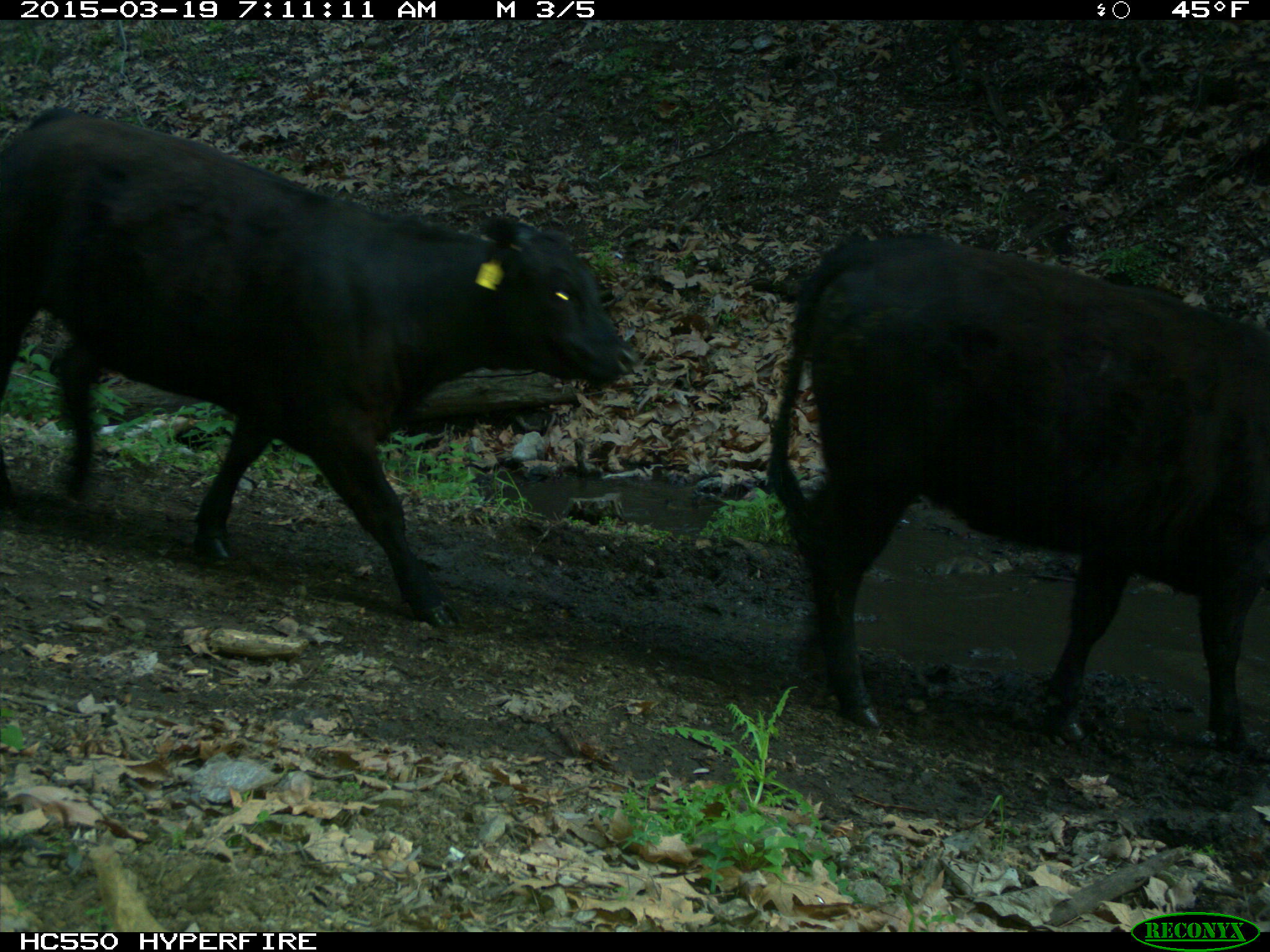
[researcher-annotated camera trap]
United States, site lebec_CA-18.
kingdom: Animalia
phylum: Chordata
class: Mammalia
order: Artiodactyla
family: Bovidae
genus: Bos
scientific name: Bos taurus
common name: domestic cow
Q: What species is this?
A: Bos taurus (domestic cow).